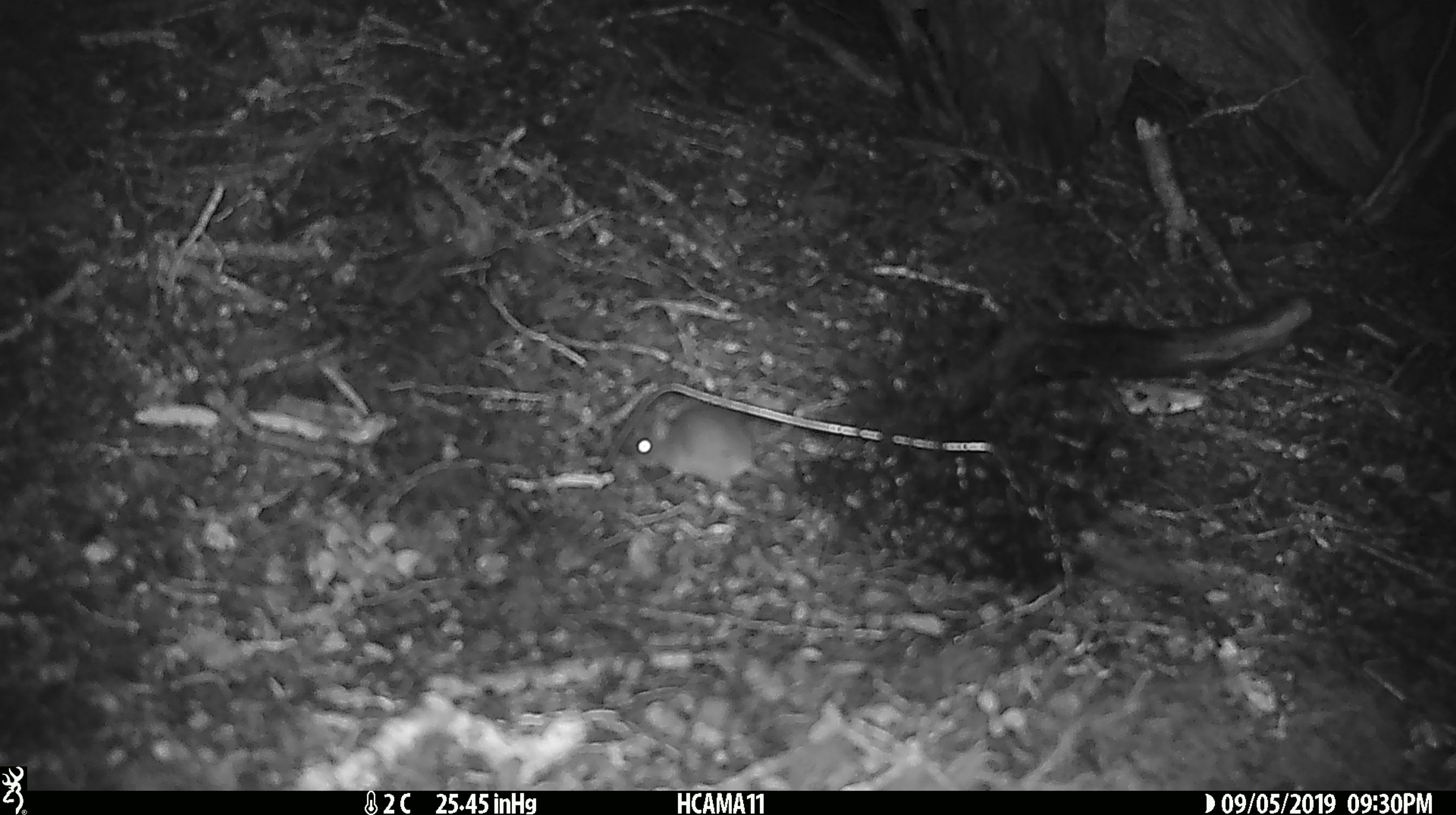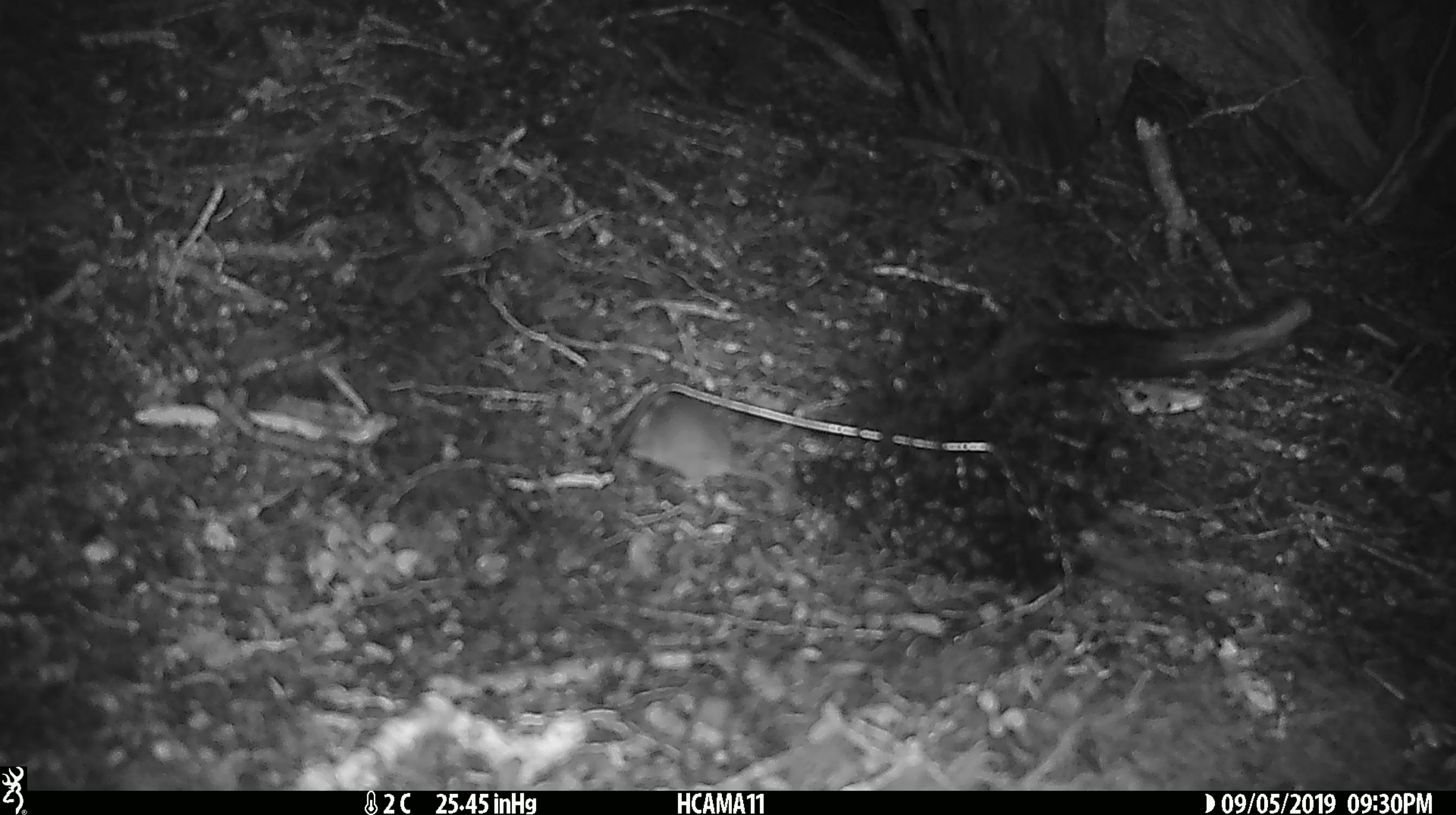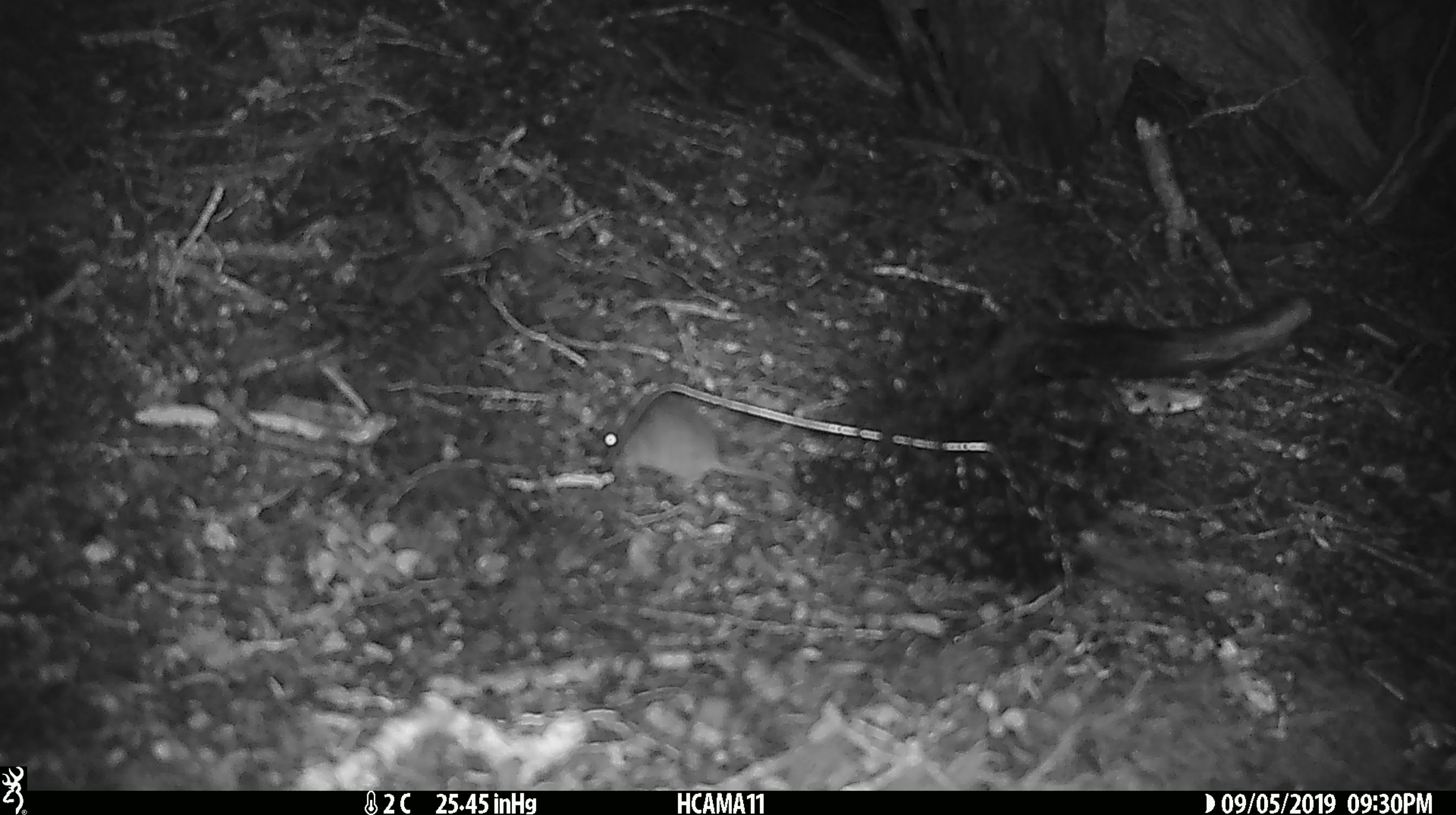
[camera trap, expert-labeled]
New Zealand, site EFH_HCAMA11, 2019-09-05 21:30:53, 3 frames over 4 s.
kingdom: Animalia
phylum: Chordata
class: Mammalia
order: Rodentia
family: Muridae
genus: Mus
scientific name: Mus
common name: mouse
Mouse (Mus).